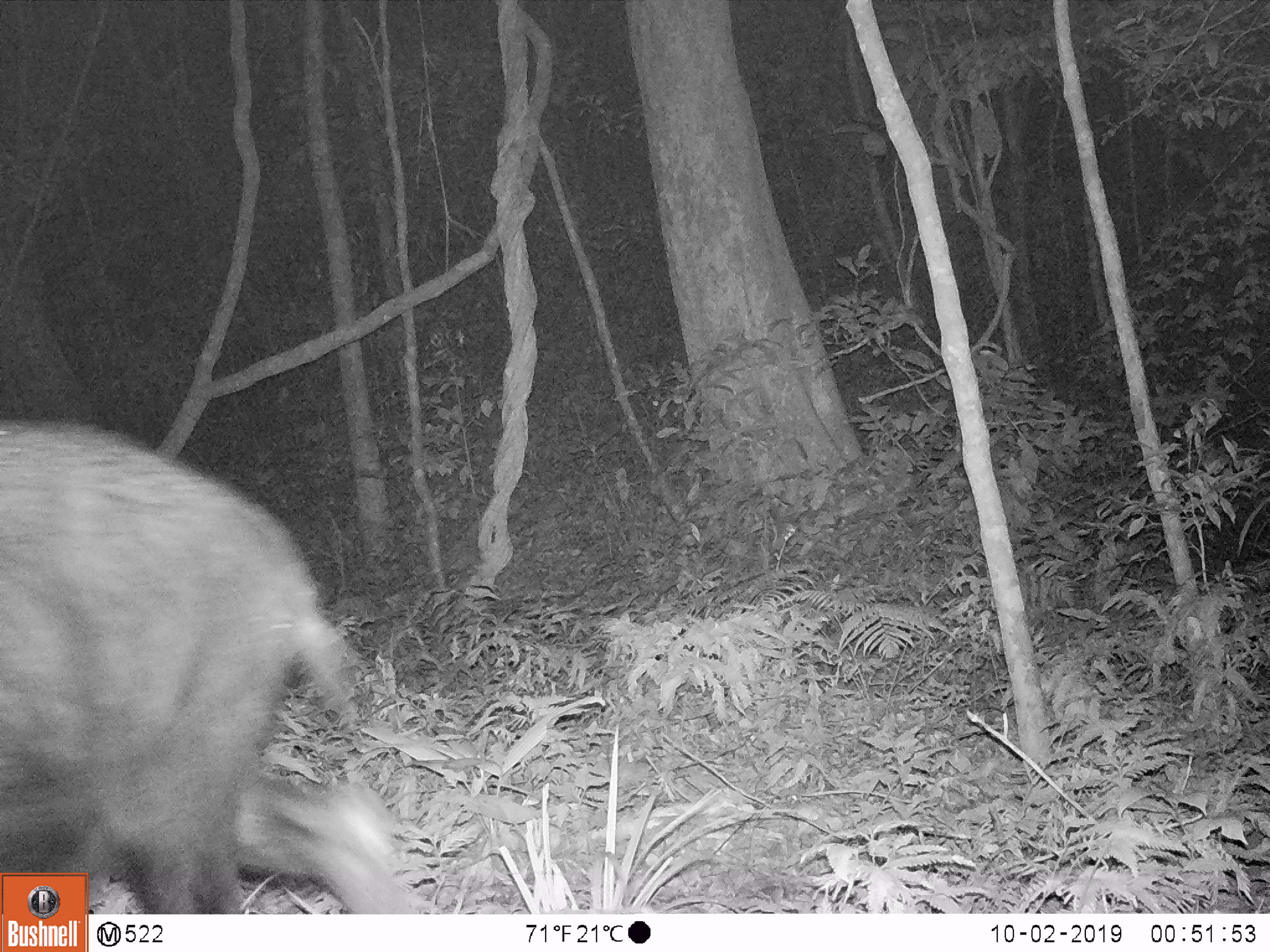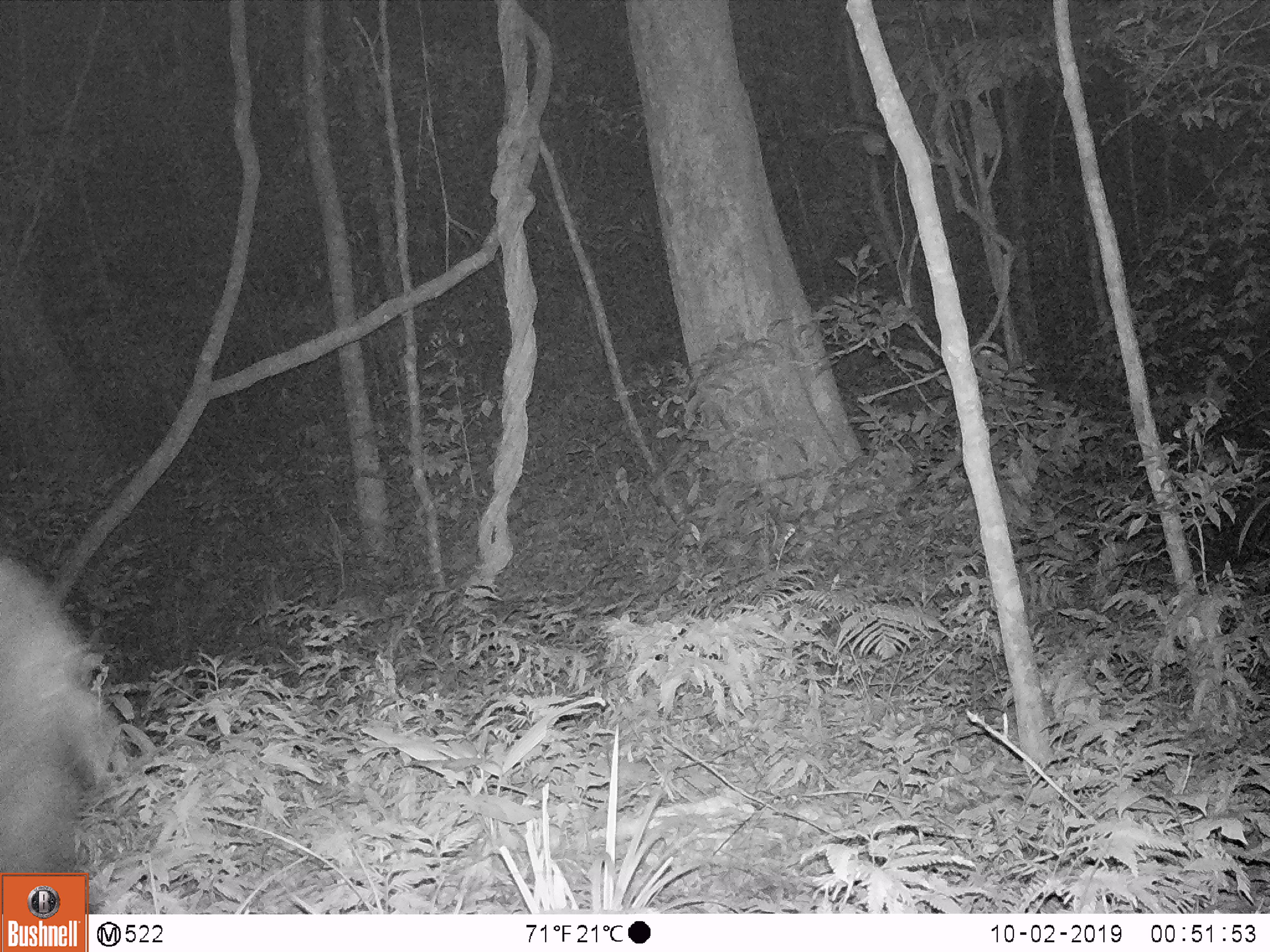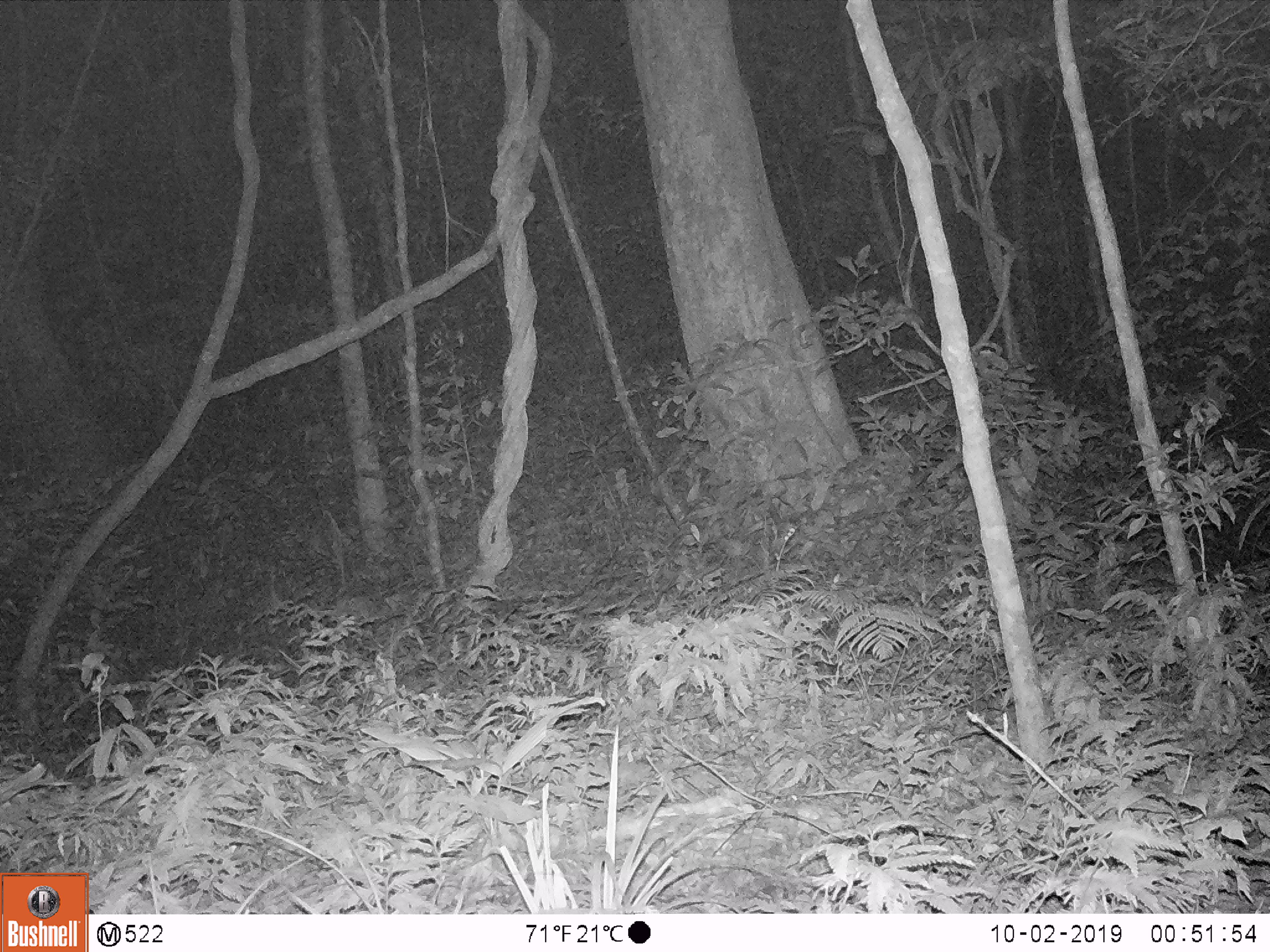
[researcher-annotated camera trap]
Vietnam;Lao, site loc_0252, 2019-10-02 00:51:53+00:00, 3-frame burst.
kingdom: Animalia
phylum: Chordata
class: Mammalia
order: Artiodactyla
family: Bovidae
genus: Capricornis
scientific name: Capricornis sumatraensis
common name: chinese serow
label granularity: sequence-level